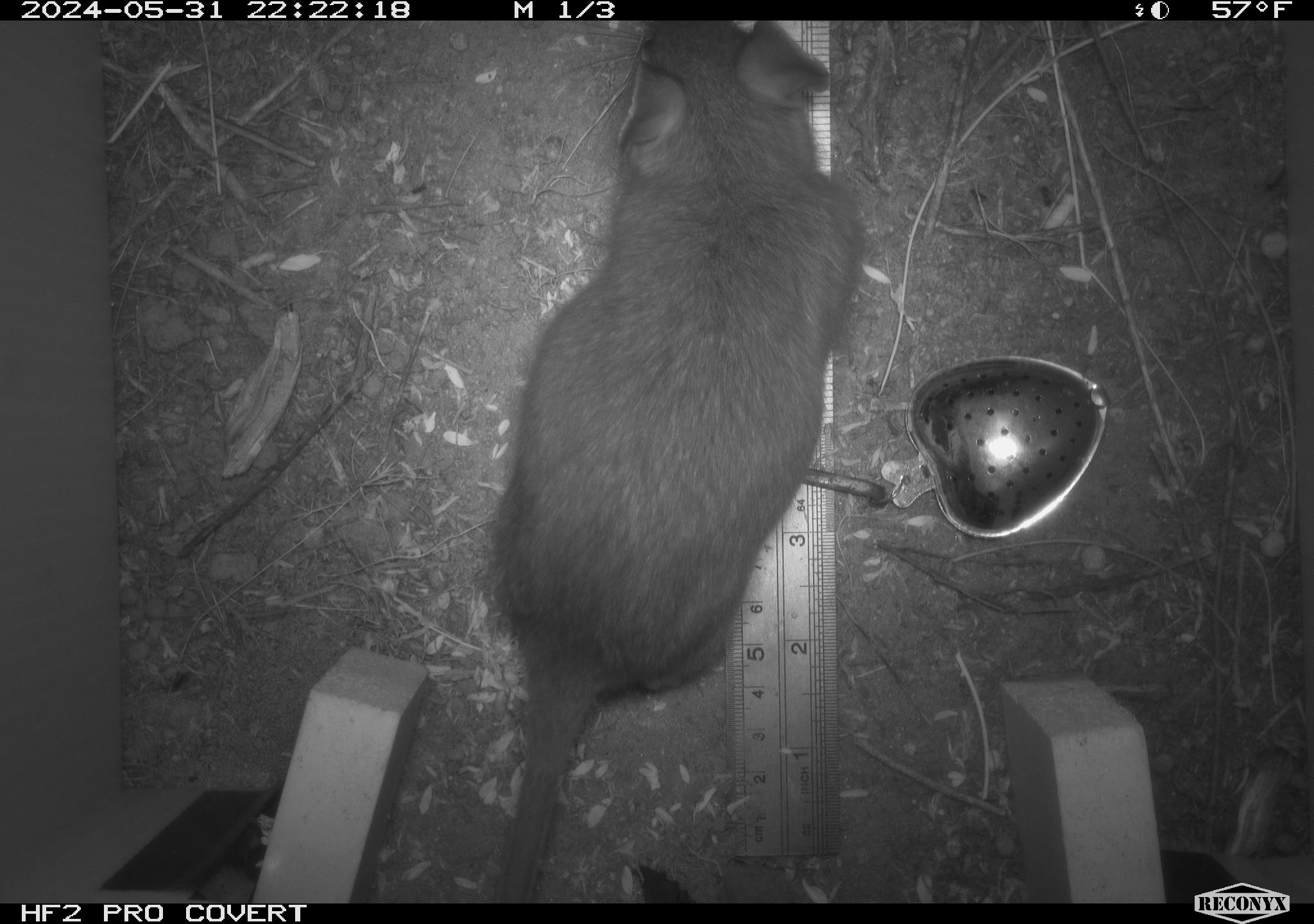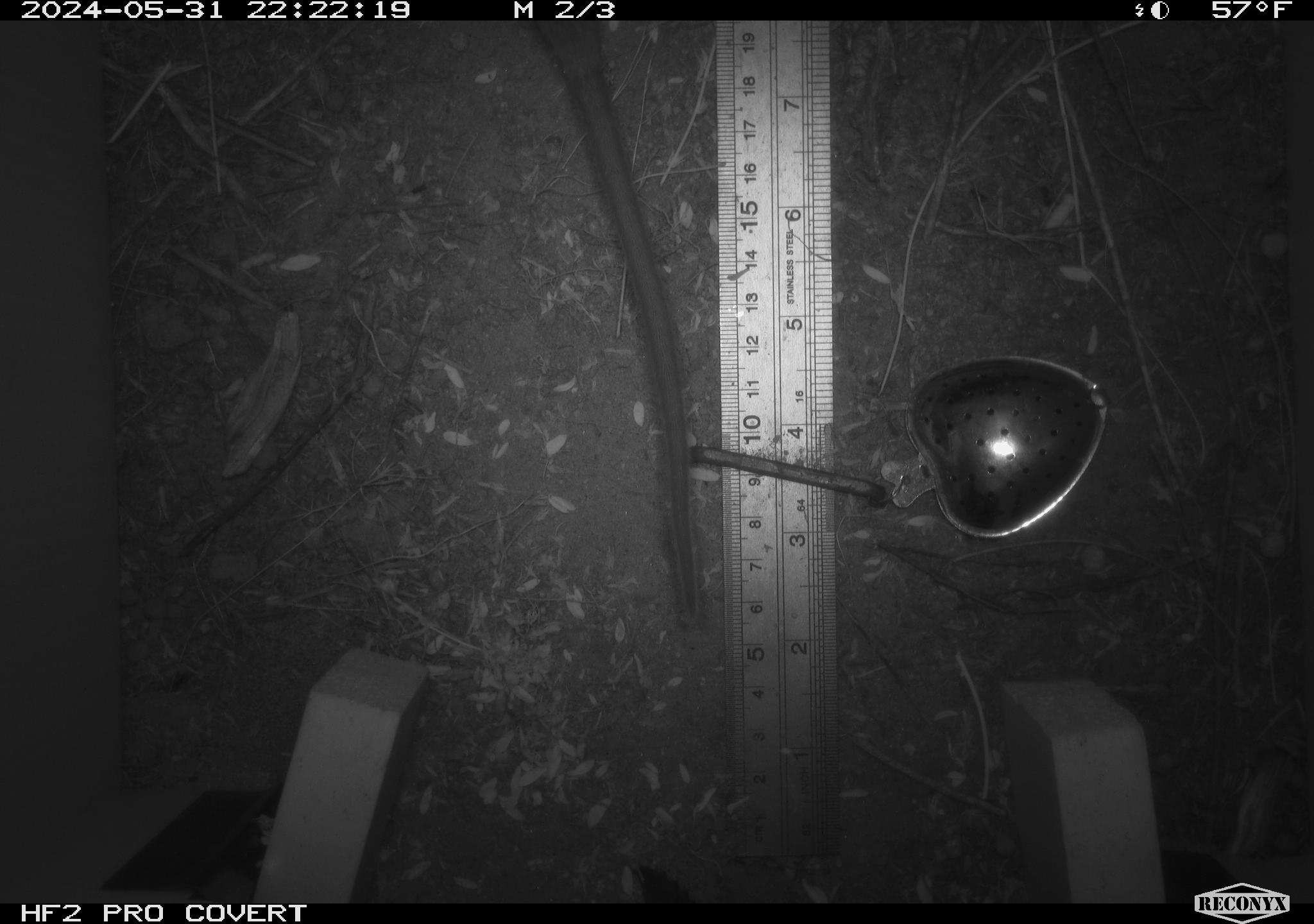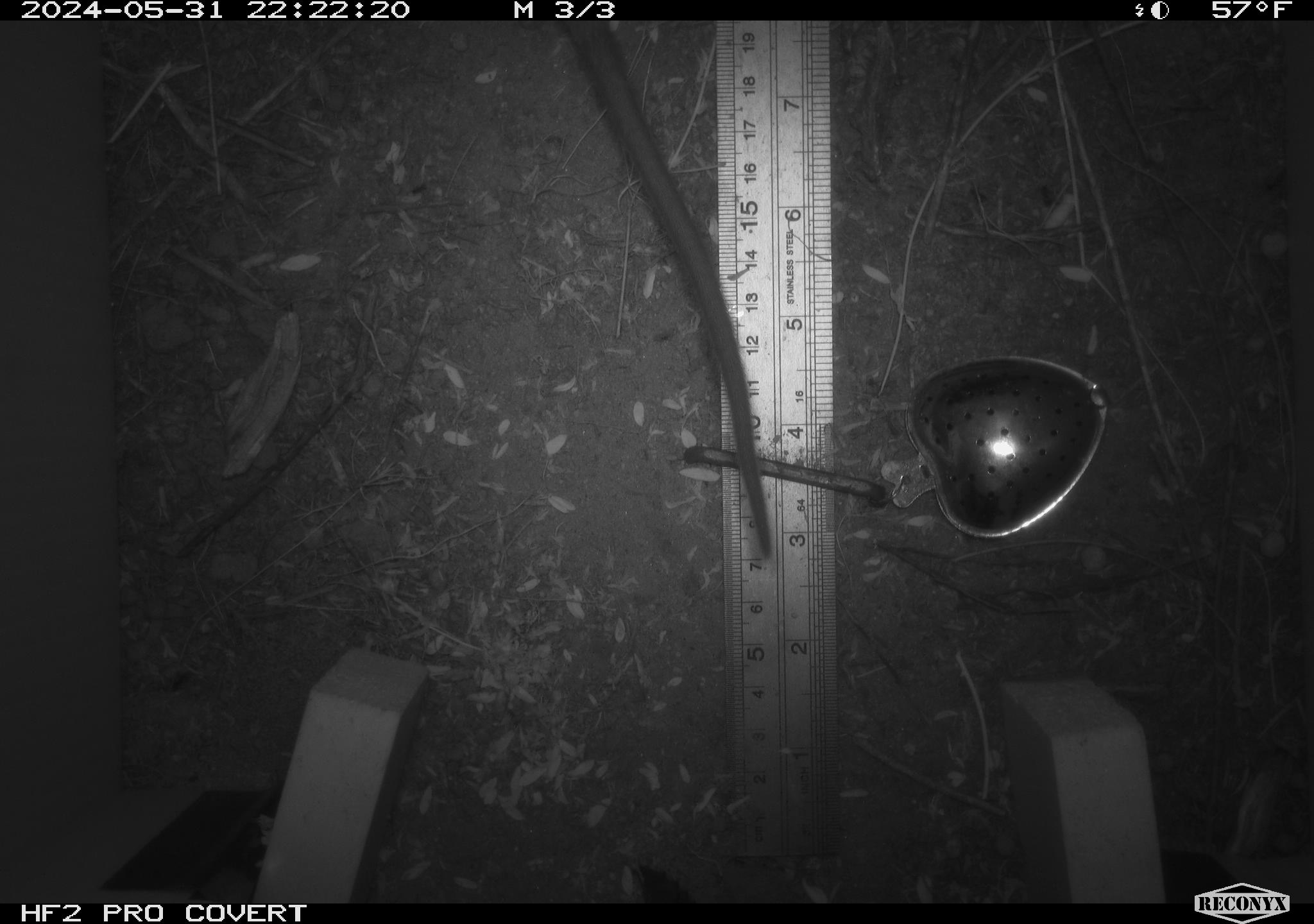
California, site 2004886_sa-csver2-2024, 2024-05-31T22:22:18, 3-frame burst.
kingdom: Animalia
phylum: Chordata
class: Mammalia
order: Rodentia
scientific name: Rodentia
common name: rodent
Rodent (Rodentia).